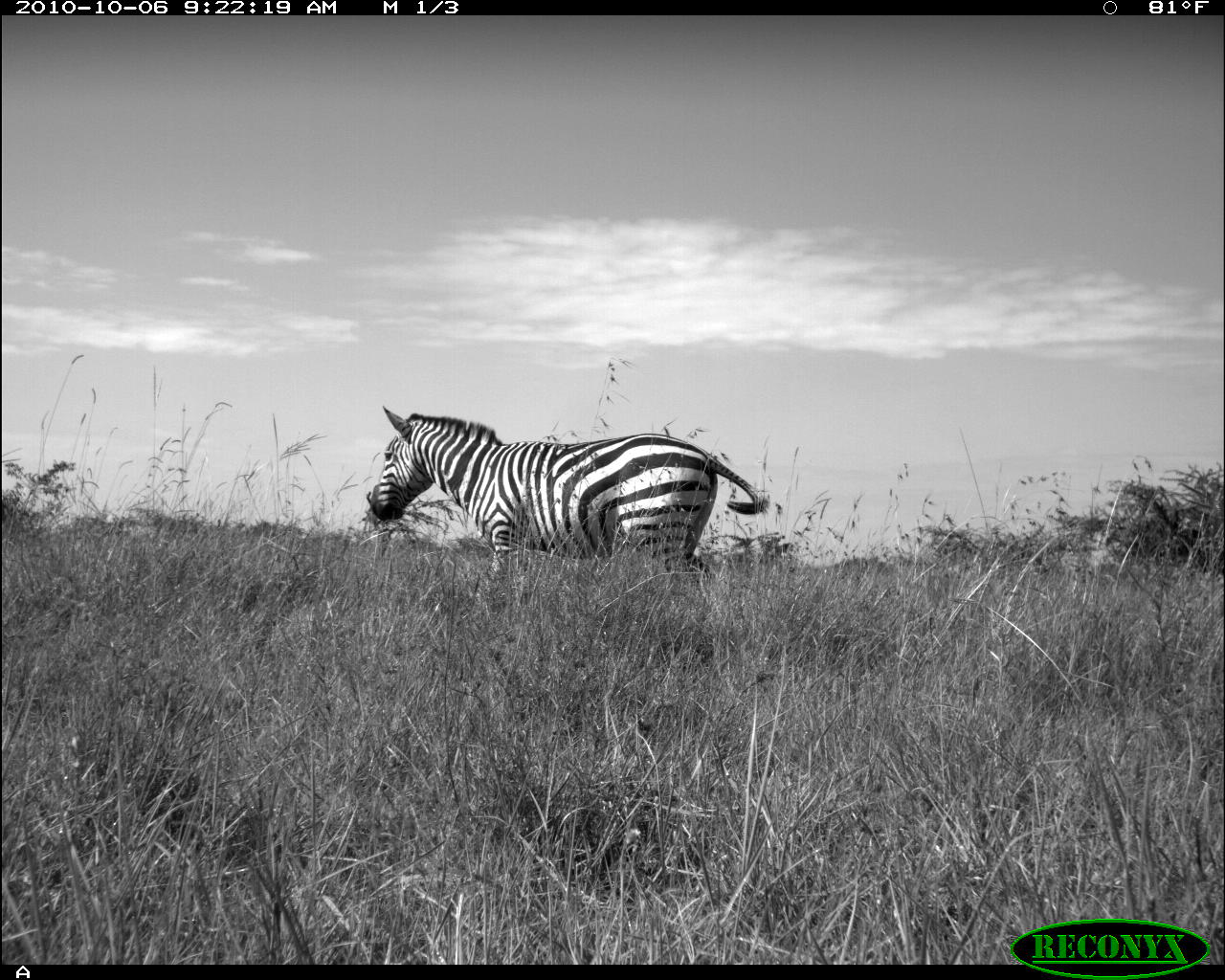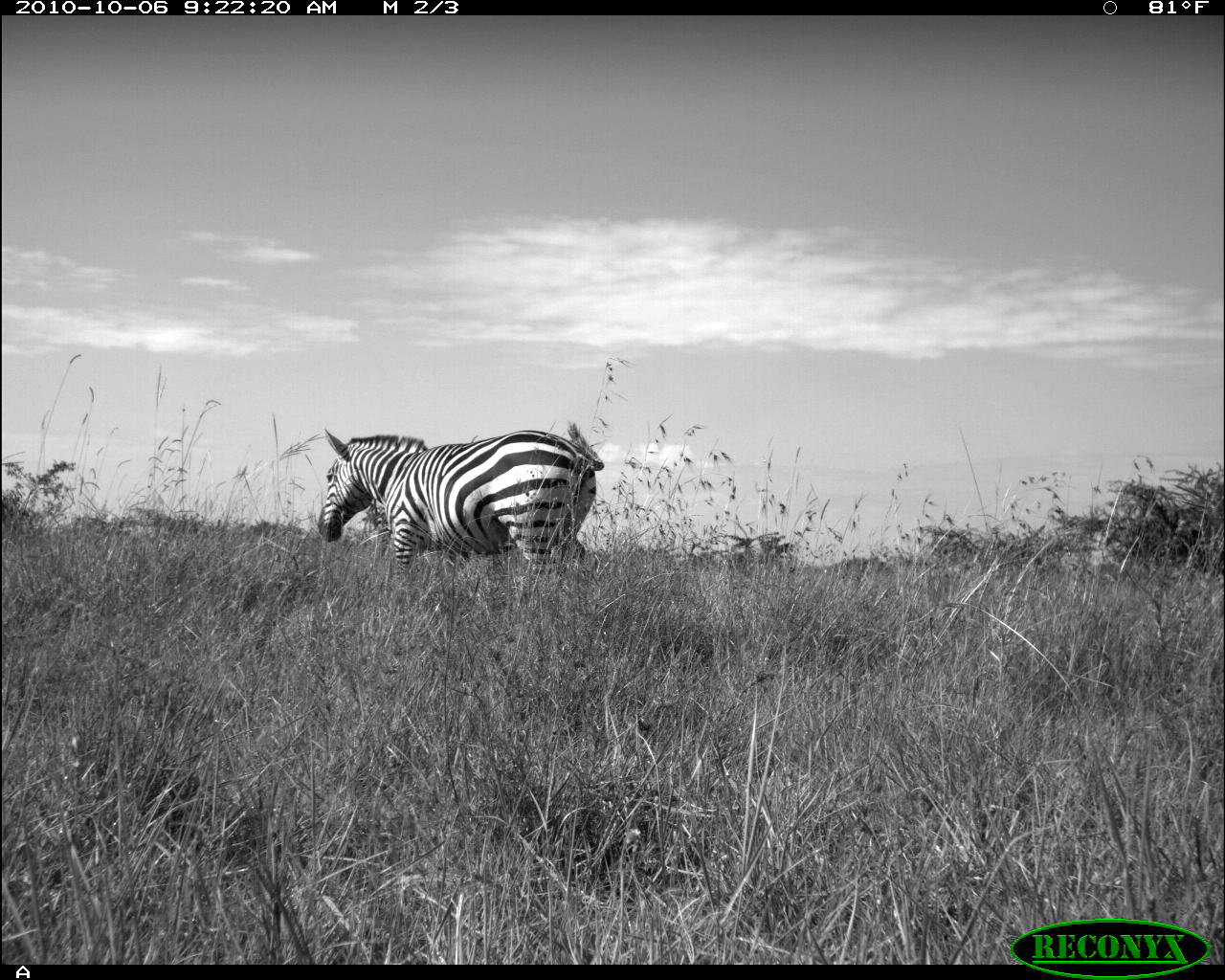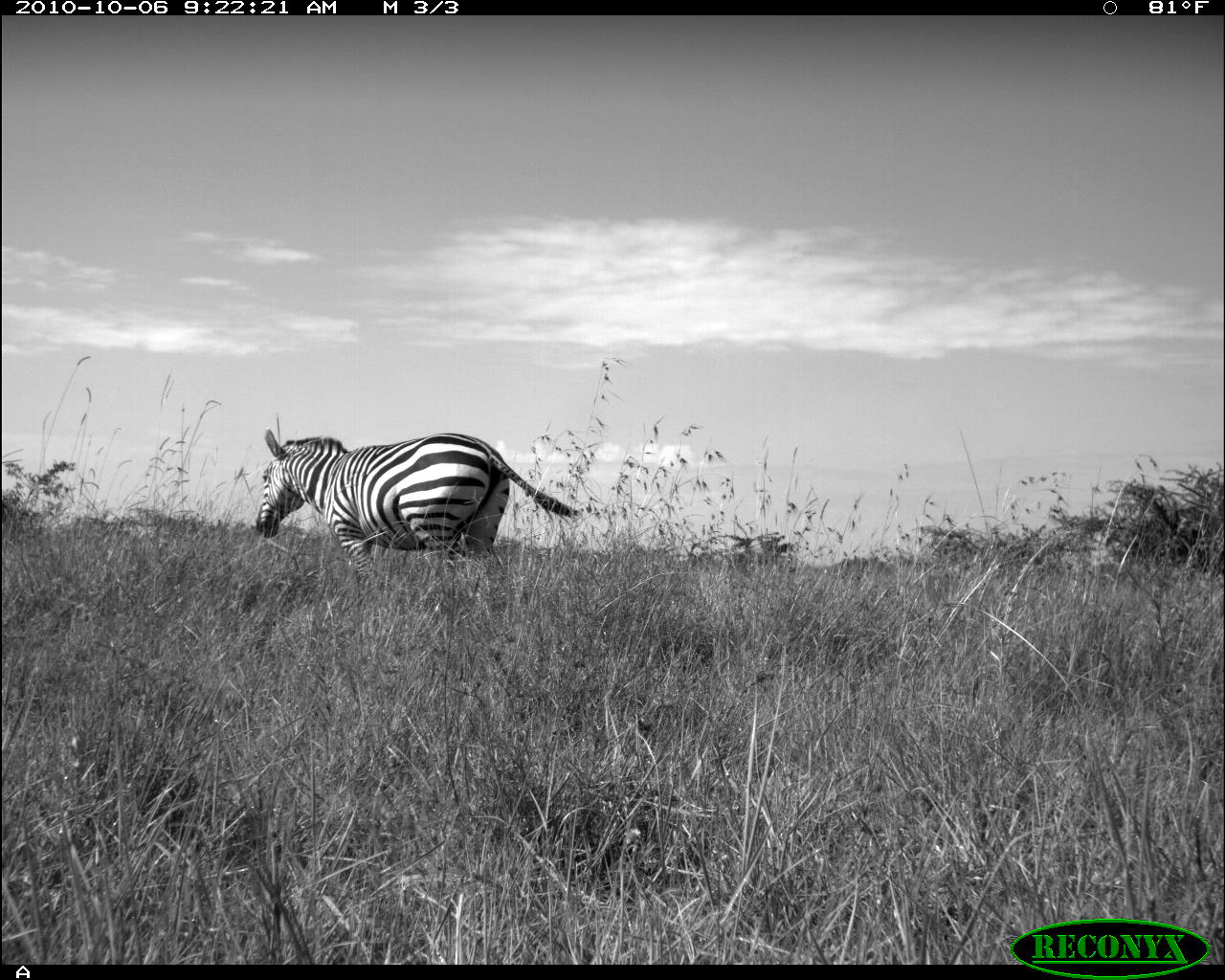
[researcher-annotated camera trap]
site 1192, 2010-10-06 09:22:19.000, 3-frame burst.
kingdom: Animalia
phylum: Chordata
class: Mammalia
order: Perissodactyla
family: Equidae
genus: Equus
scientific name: Equus quagga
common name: plains zebra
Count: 1.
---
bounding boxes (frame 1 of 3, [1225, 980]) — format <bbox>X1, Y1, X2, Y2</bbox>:
equus quagga: <bbox>366, 405, 769, 593</bbox>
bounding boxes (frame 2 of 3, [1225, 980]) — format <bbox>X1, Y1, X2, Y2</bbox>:
equus quagga: <bbox>318, 427, 605, 574</bbox>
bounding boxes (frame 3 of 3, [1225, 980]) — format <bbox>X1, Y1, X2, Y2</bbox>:
equus quagga: <bbox>250, 427, 582, 579</bbox>